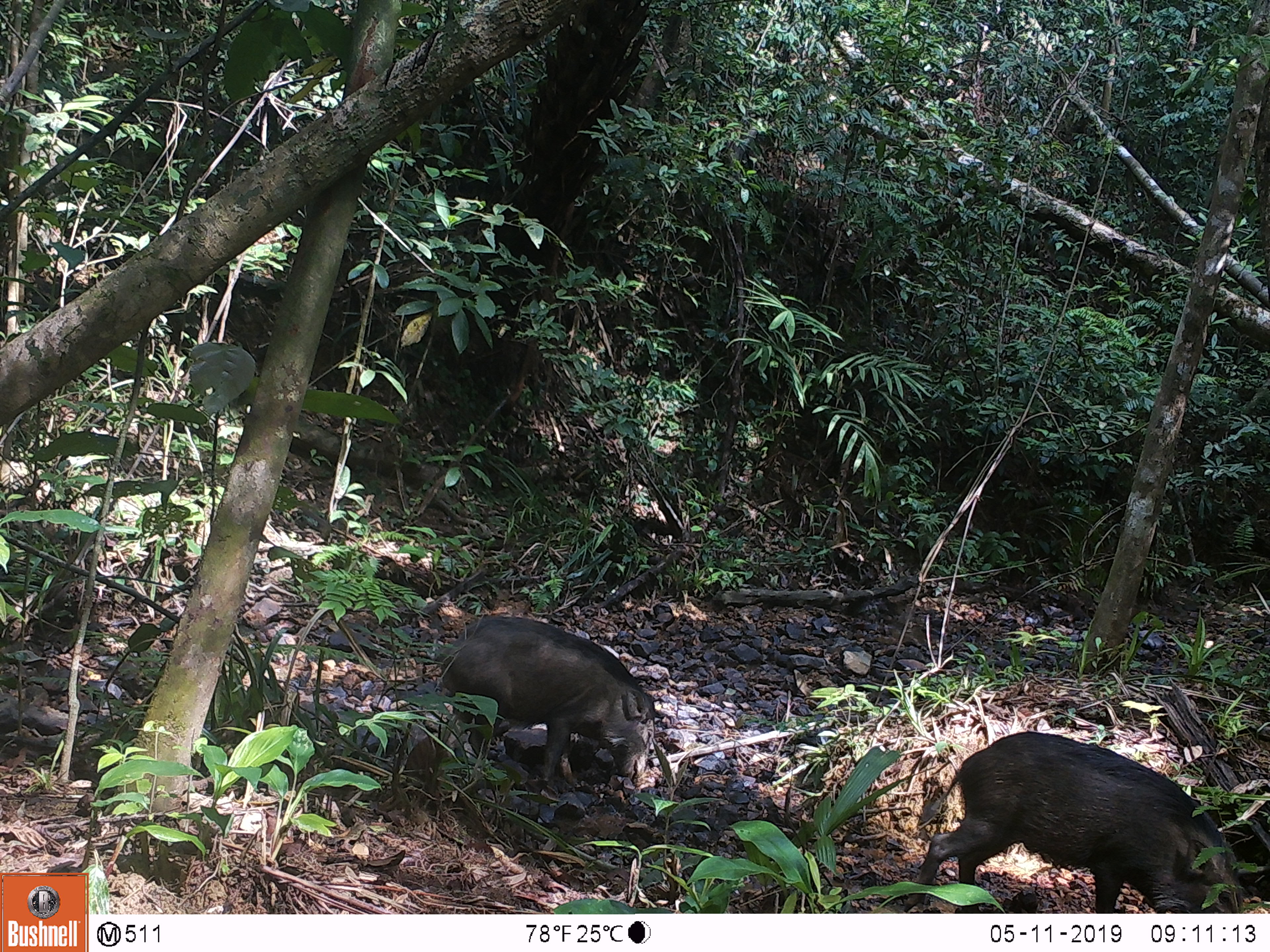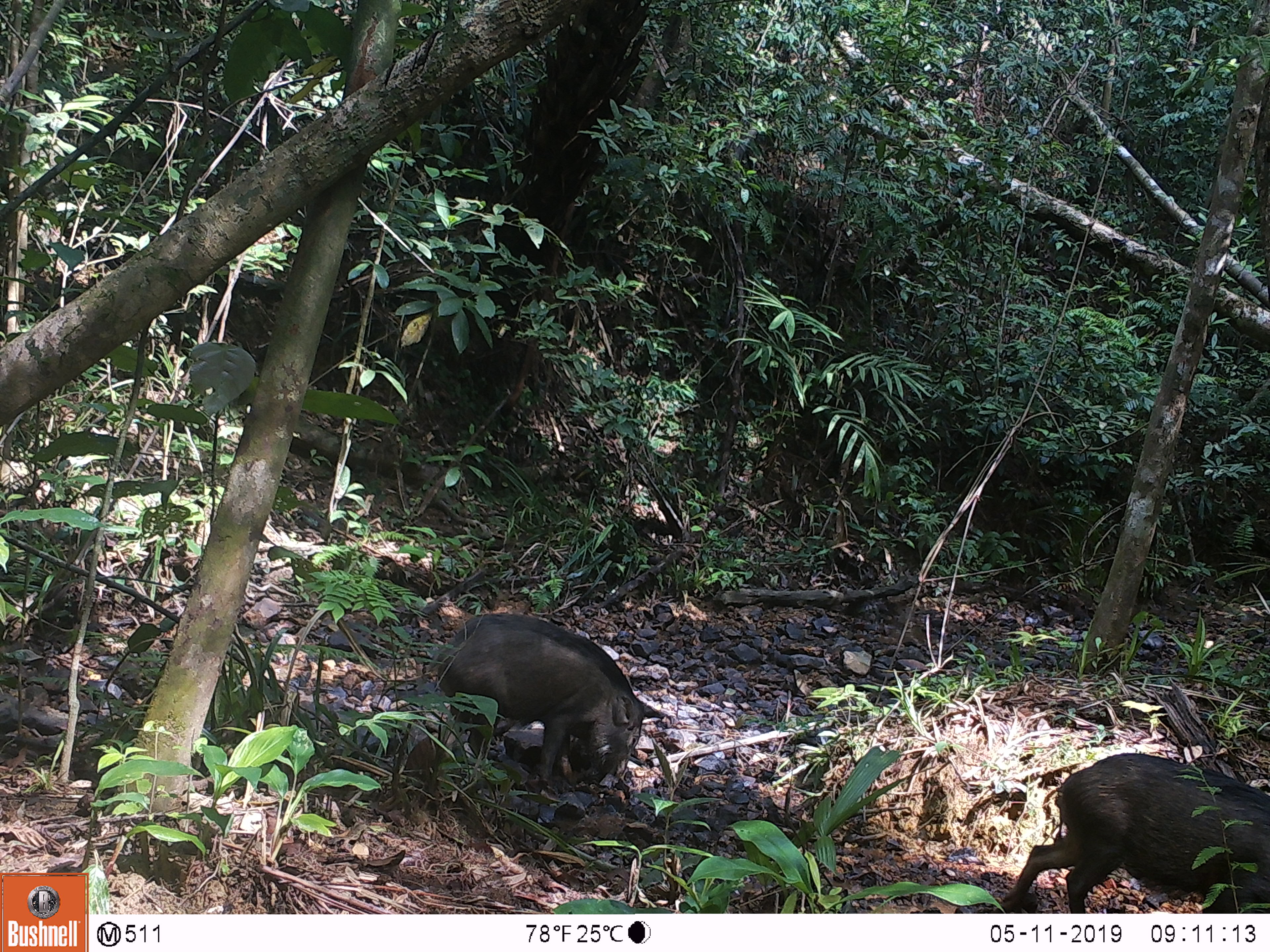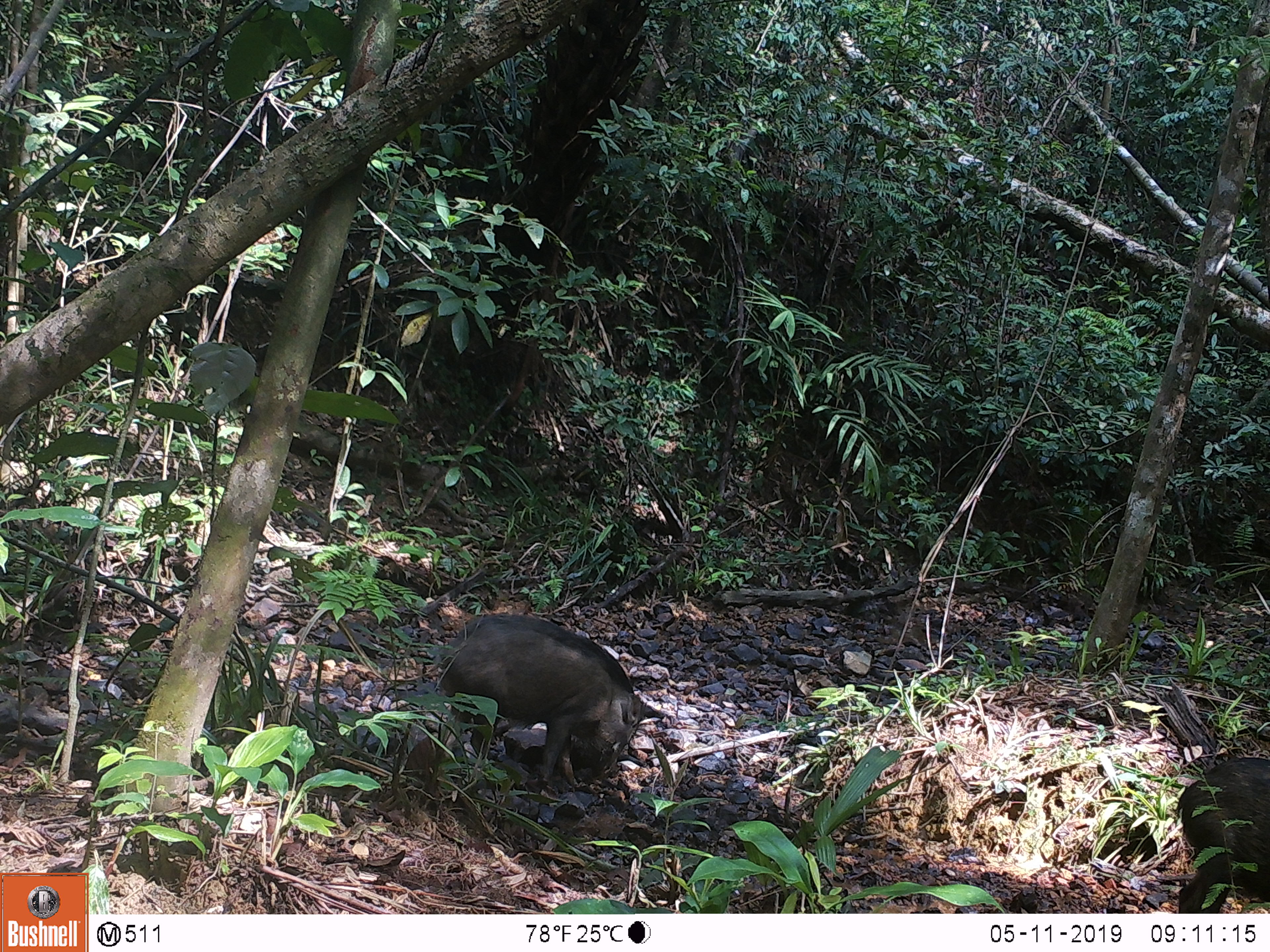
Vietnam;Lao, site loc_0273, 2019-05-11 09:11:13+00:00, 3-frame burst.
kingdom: Animalia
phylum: Chordata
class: Mammalia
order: Artiodactyla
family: Suidae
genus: Sus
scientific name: Sus scrofa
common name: eurasian wild pig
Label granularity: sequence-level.